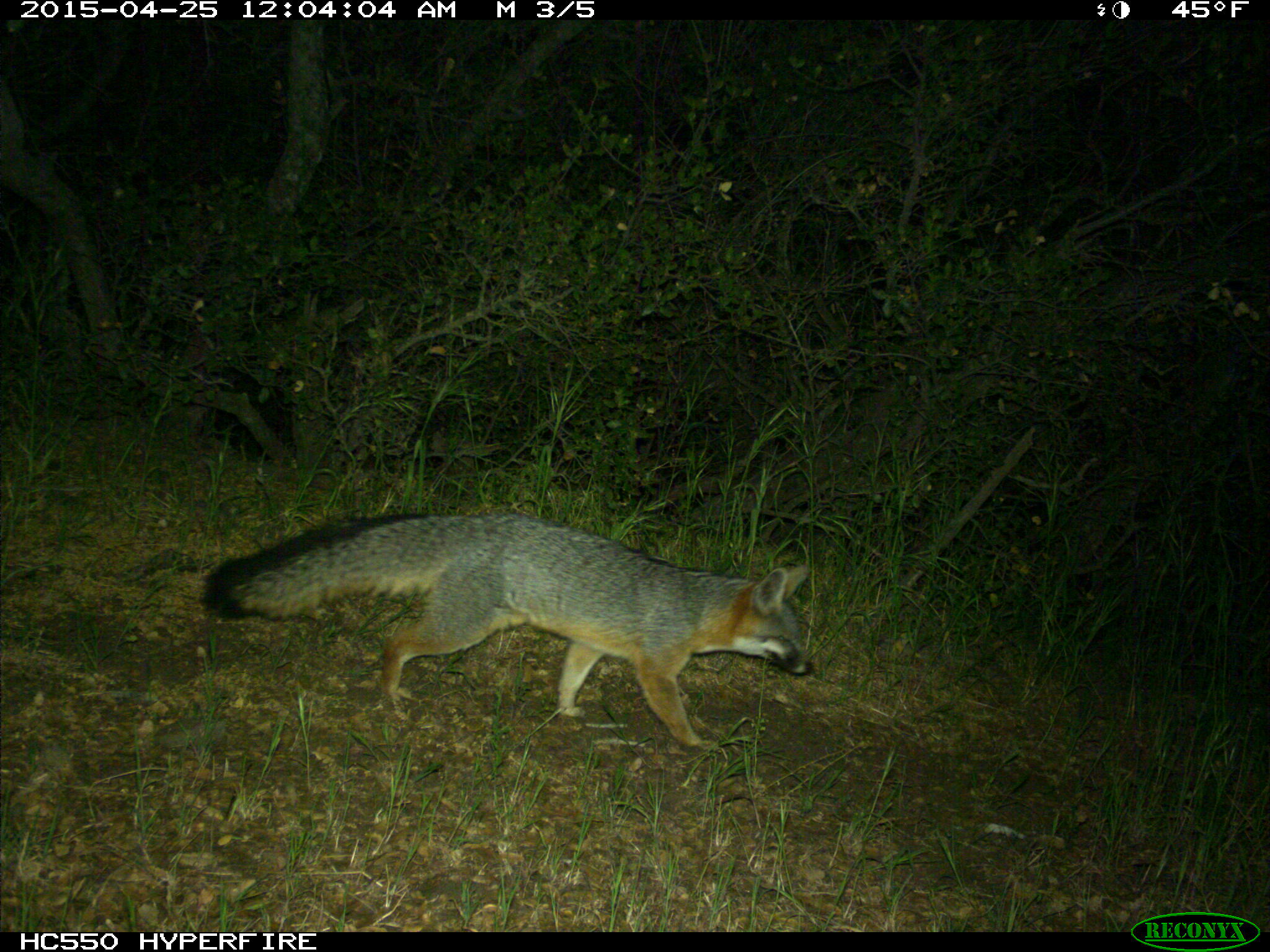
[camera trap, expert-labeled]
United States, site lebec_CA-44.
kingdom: Animalia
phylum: Chordata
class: Mammalia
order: Carnivora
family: Canidae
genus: Urocyon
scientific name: Urocyon cinereoargenteus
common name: gray fox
Urocyon cinereoargenteus (gray fox).